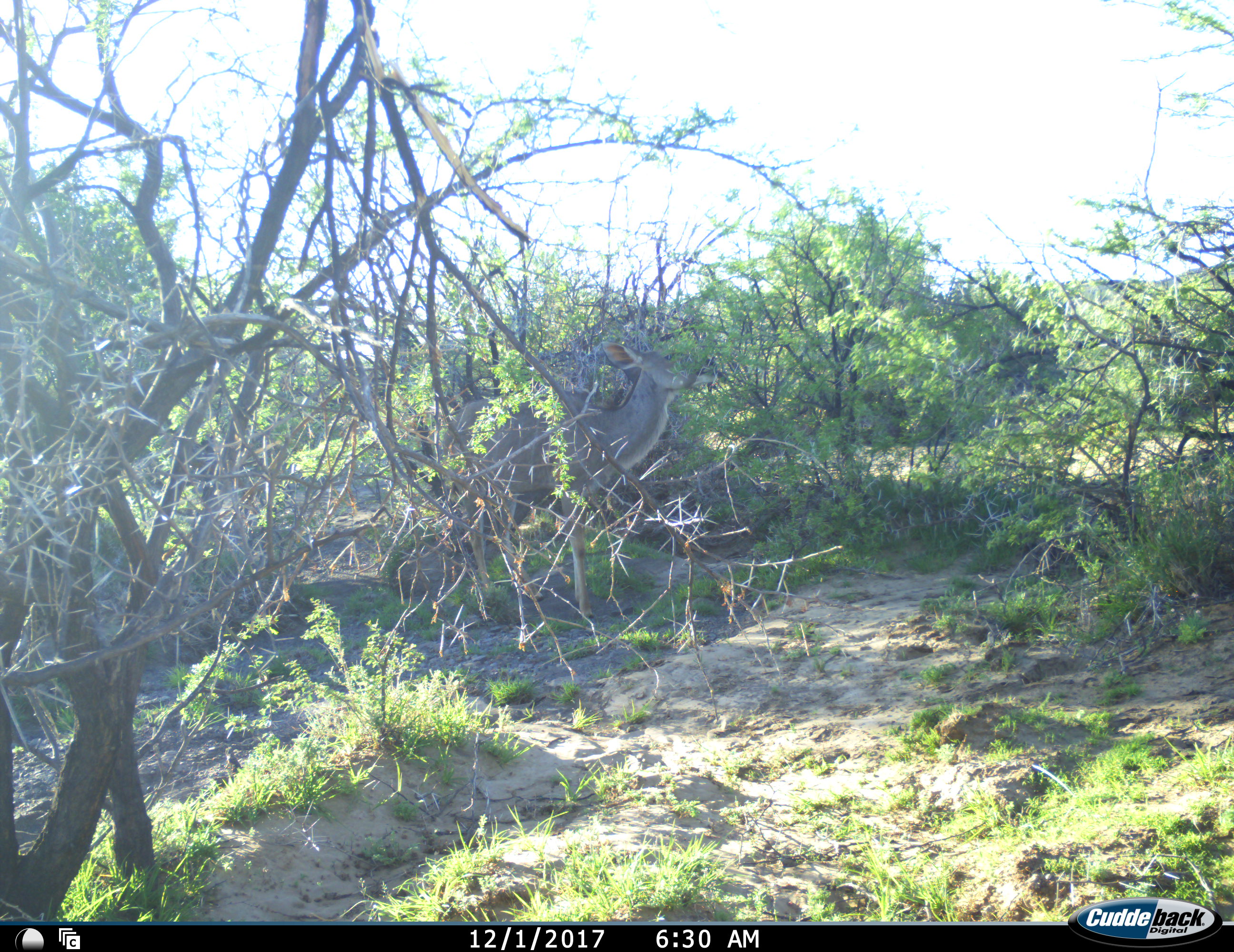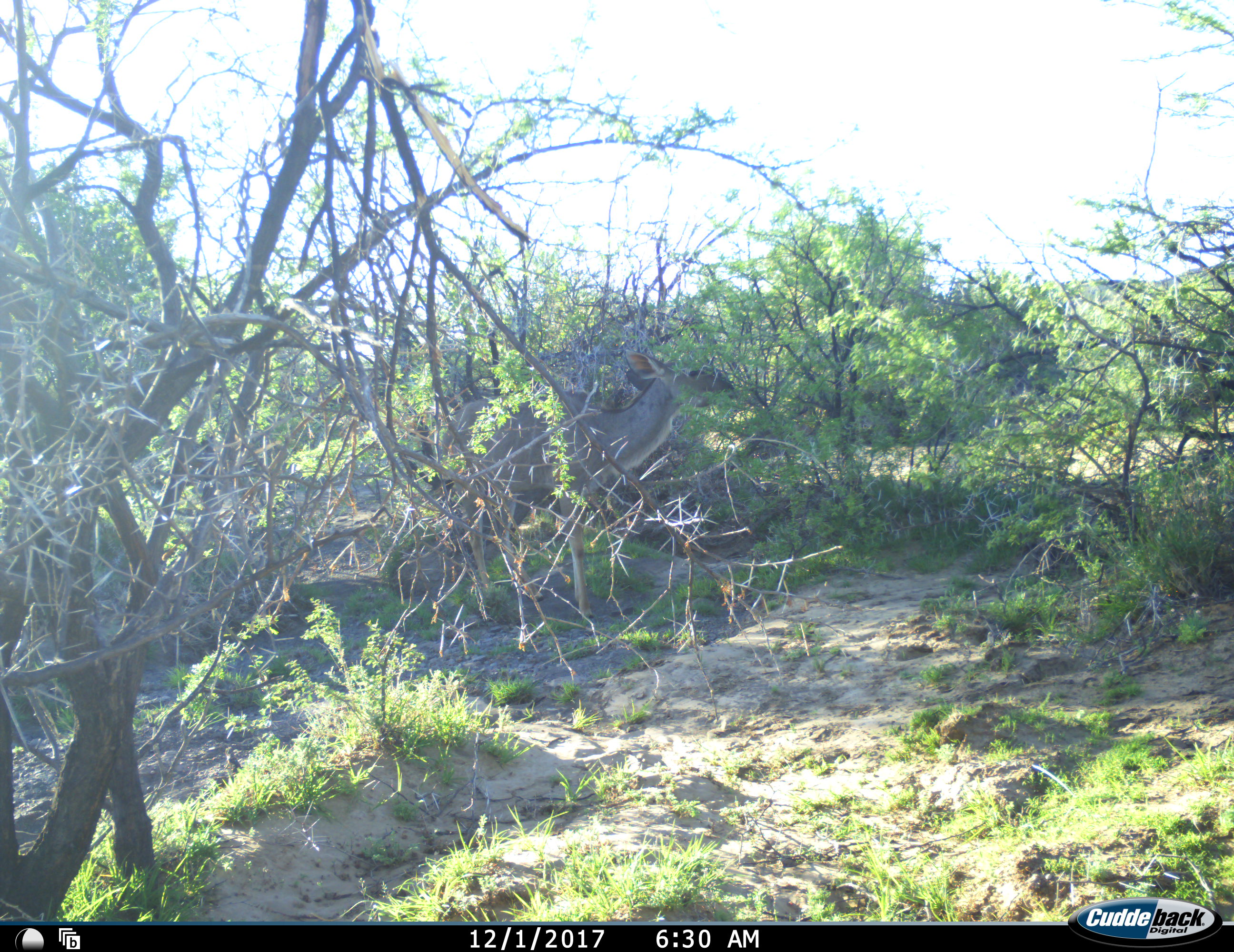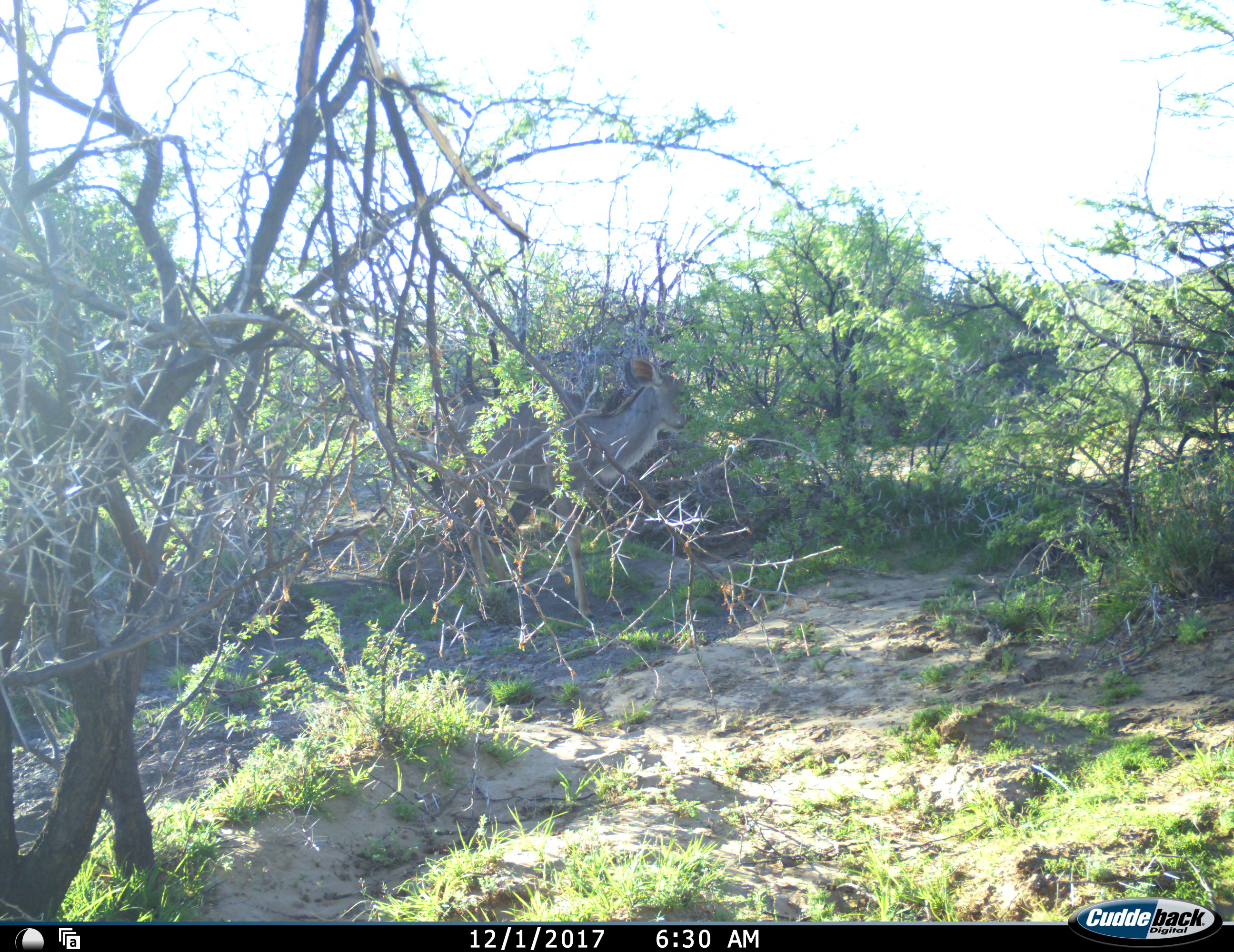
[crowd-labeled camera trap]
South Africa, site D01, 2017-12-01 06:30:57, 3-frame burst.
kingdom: Animalia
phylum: Chordata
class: Mammalia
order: Artiodactyla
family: Bovidae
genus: Tragelaphus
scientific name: Tragelaphus strepsiceros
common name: greater kudu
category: kudu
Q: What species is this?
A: Kudu (greater kudu) (Tragelaphus strepsiceros).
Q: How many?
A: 1.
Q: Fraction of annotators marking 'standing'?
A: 20%.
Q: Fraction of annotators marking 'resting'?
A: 0%.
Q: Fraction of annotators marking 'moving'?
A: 0%.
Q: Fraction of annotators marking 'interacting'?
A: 0%.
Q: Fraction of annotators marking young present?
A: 0%.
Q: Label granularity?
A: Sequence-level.